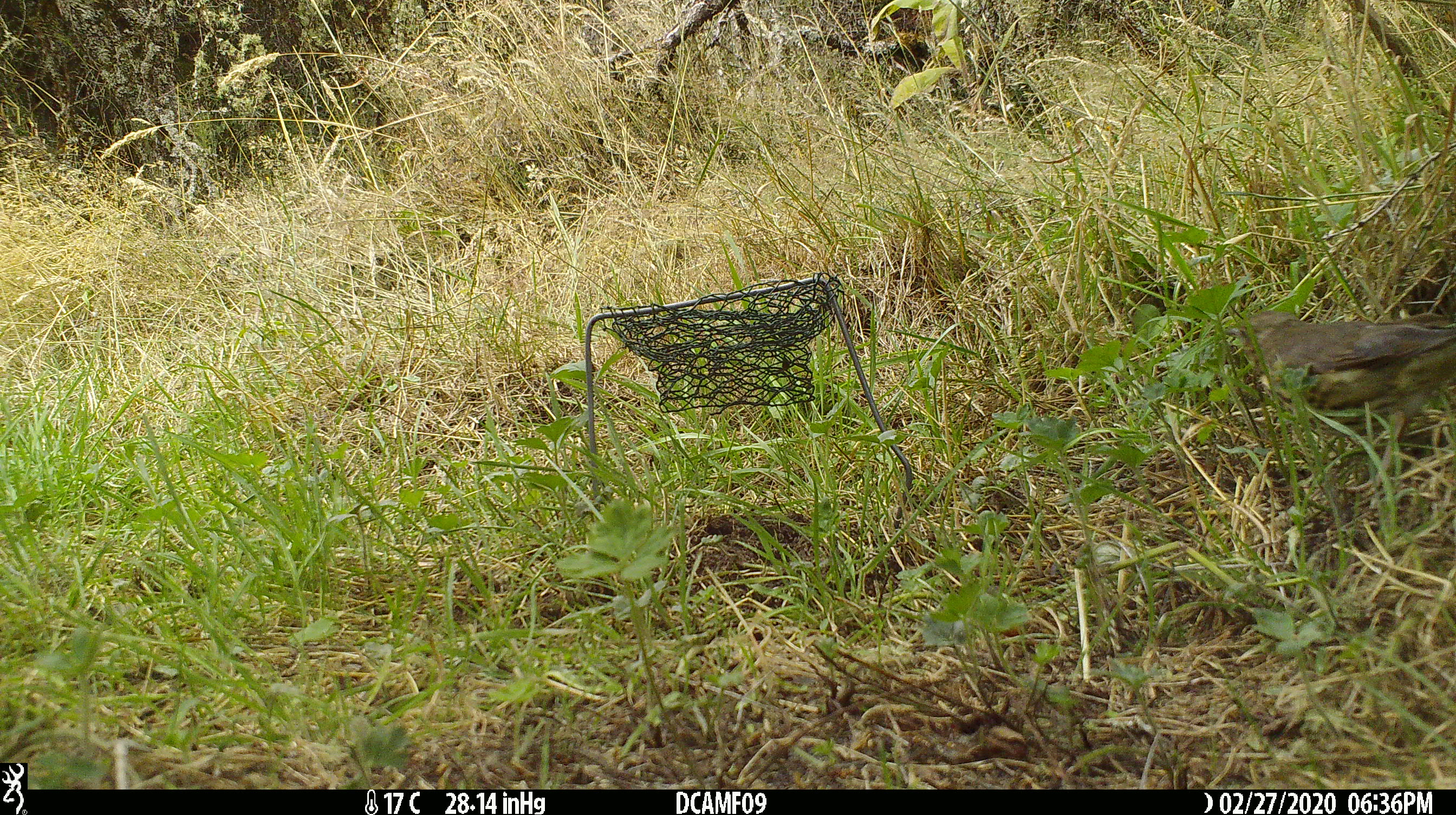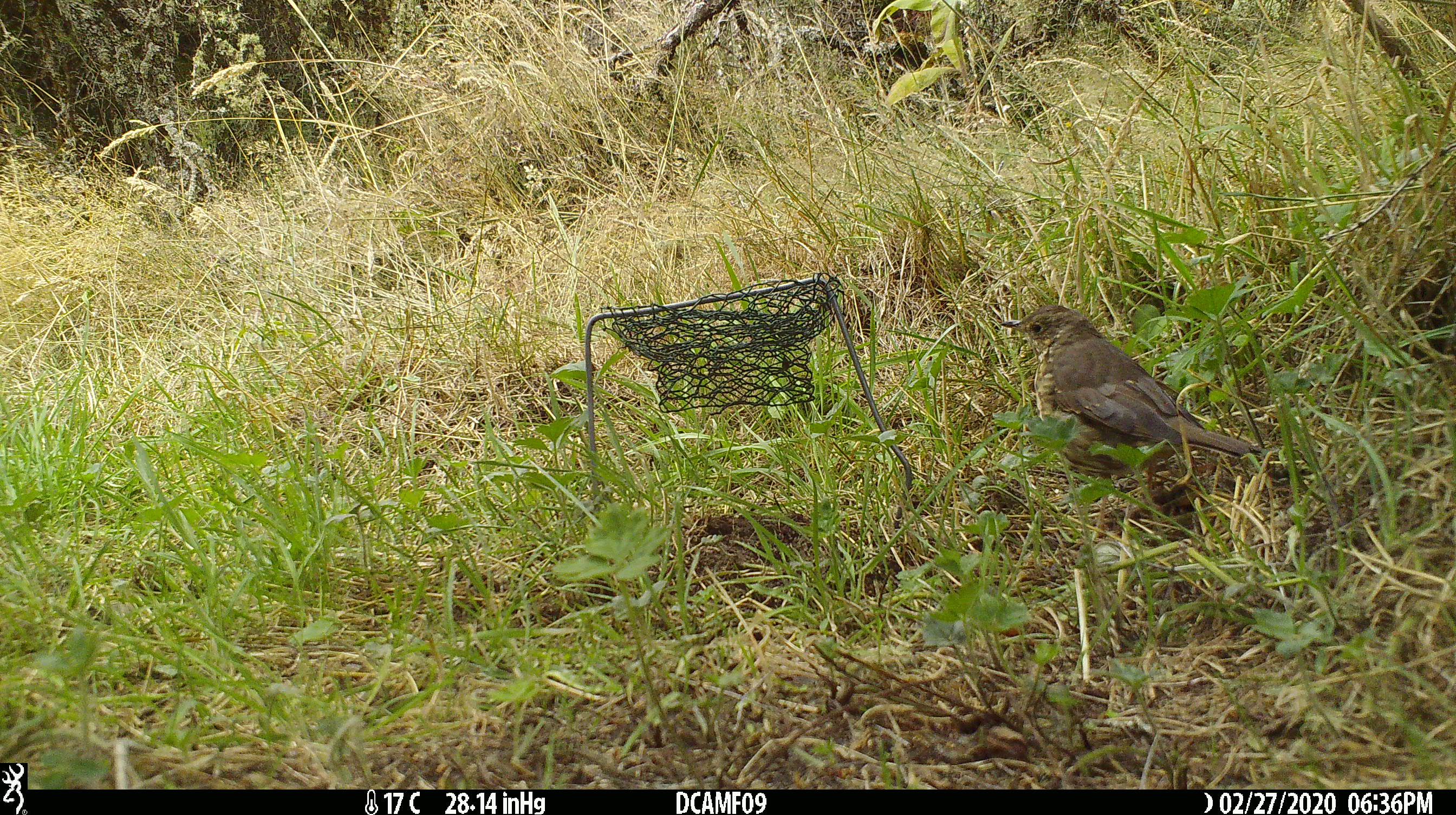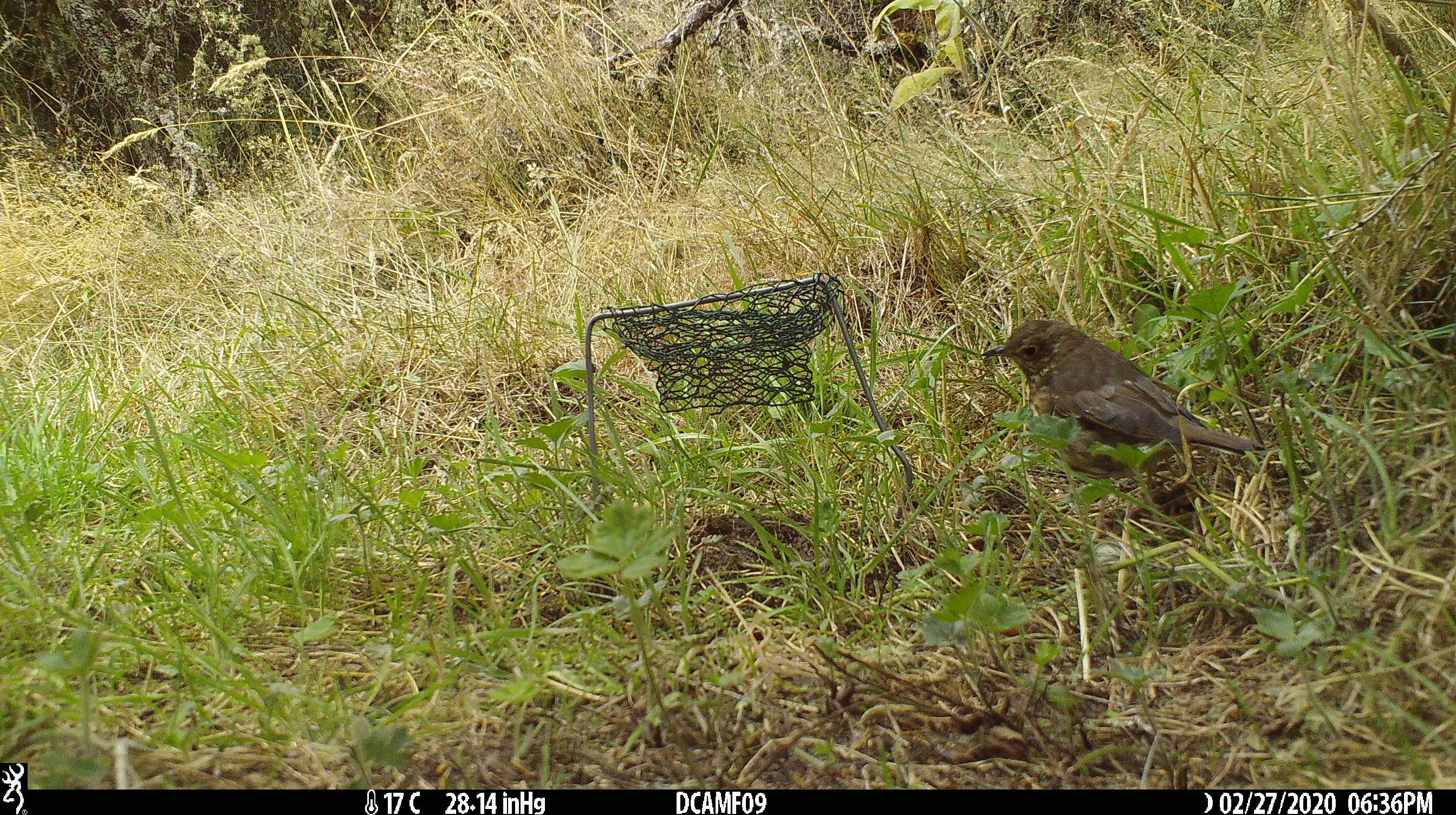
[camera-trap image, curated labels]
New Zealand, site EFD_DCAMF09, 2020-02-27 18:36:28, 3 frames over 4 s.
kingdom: Animalia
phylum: Chordata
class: Aves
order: Passeriformes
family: Turdidae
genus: Turdus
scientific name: Turdus philomelos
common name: song thrush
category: thrush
Thrush (song thrush) (Turdus philomelos).